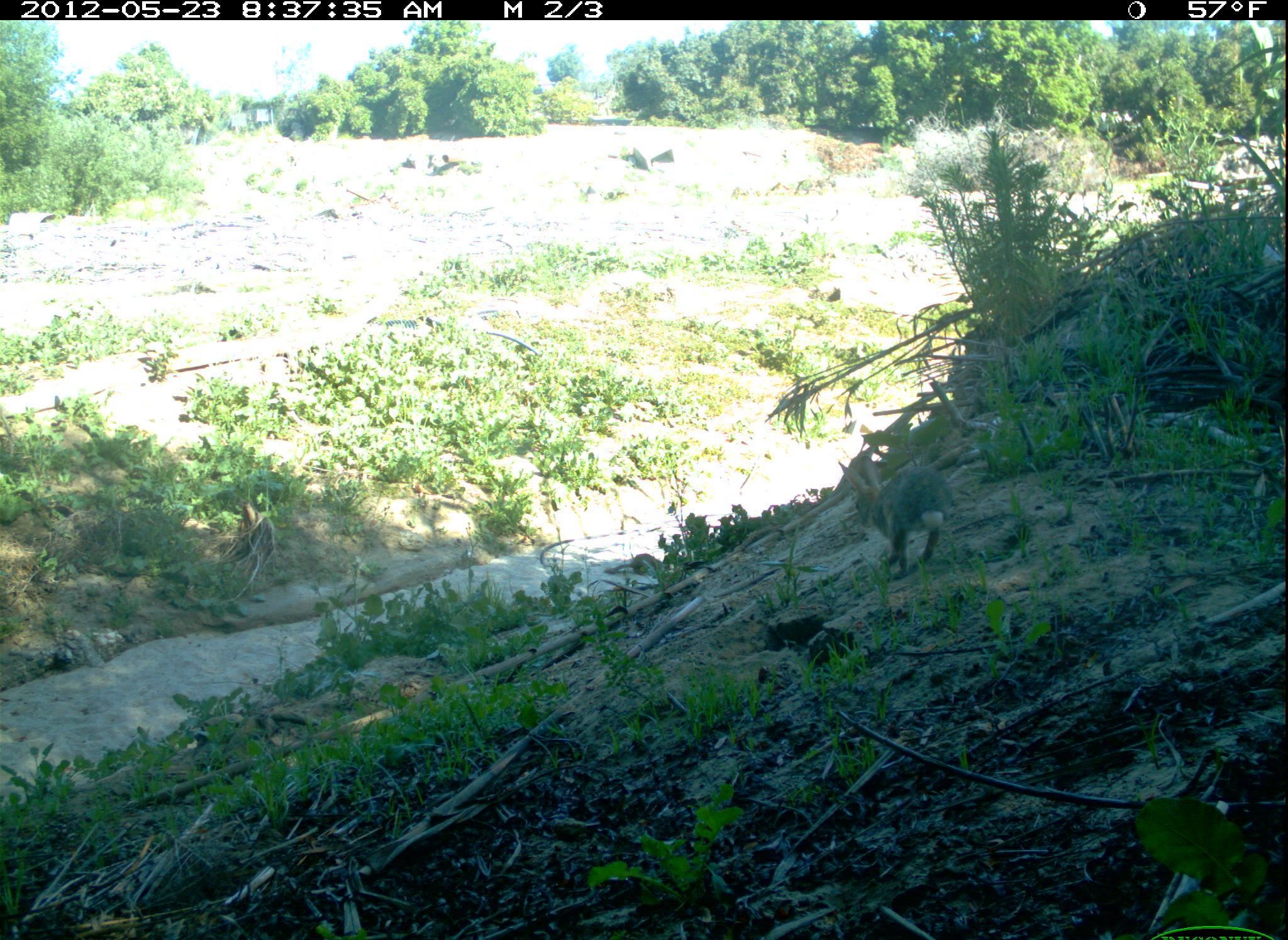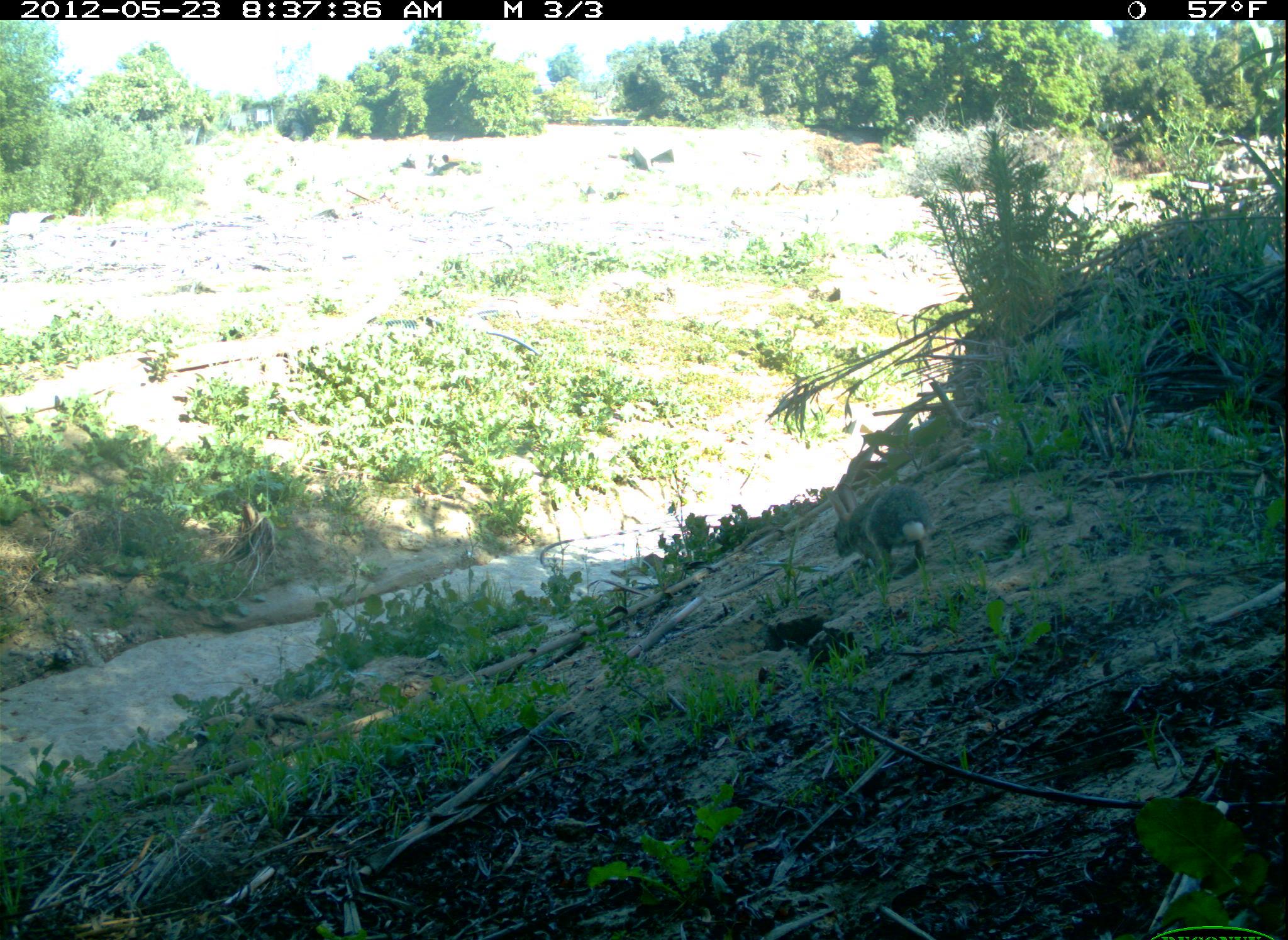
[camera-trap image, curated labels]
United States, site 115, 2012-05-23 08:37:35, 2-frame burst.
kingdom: Animalia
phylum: Chordata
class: Mammalia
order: Lagomorpha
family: Leporidae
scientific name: Leporidae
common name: rabbits and hares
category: rabbit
Rabbit (rabbits and hares) (Leporidae).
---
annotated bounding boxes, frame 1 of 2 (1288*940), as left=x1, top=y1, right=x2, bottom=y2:
rabbit: left=836, top=446, right=968, bottom=575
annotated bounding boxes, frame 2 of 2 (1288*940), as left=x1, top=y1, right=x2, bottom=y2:
rabbit: left=815, top=457, right=956, bottom=601